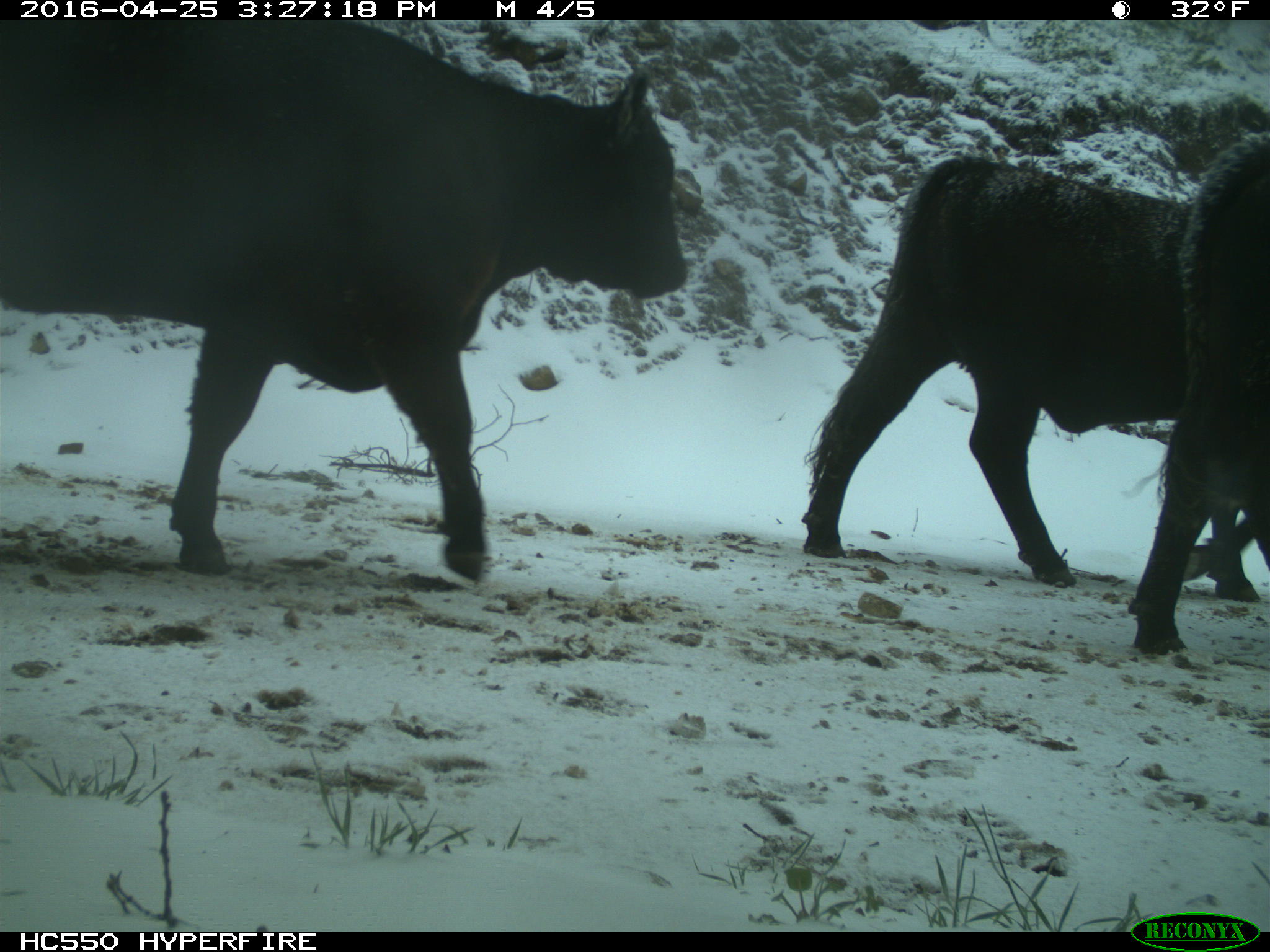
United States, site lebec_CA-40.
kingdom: Animalia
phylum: Chordata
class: Mammalia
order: Artiodactyla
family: Bovidae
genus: Bos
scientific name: Bos taurus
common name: domestic cow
Bos taurus (domestic cow).